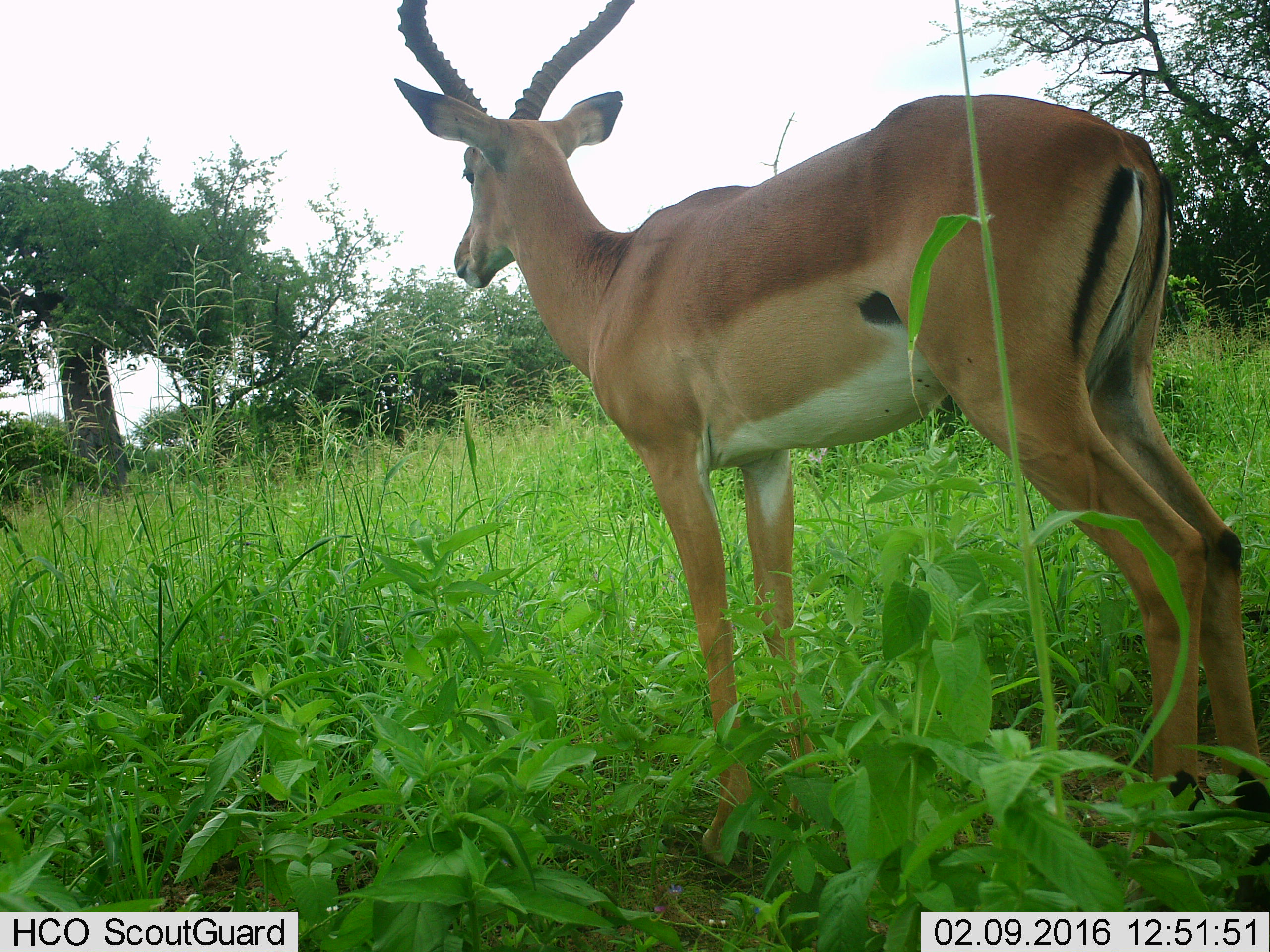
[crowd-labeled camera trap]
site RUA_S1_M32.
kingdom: Animalia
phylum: Chordata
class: Mammalia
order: Artiodactyla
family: Bovidae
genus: Aepyceros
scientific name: Aepyceros melampus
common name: impala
Impala (Aepyceros melampus), count 1. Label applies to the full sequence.